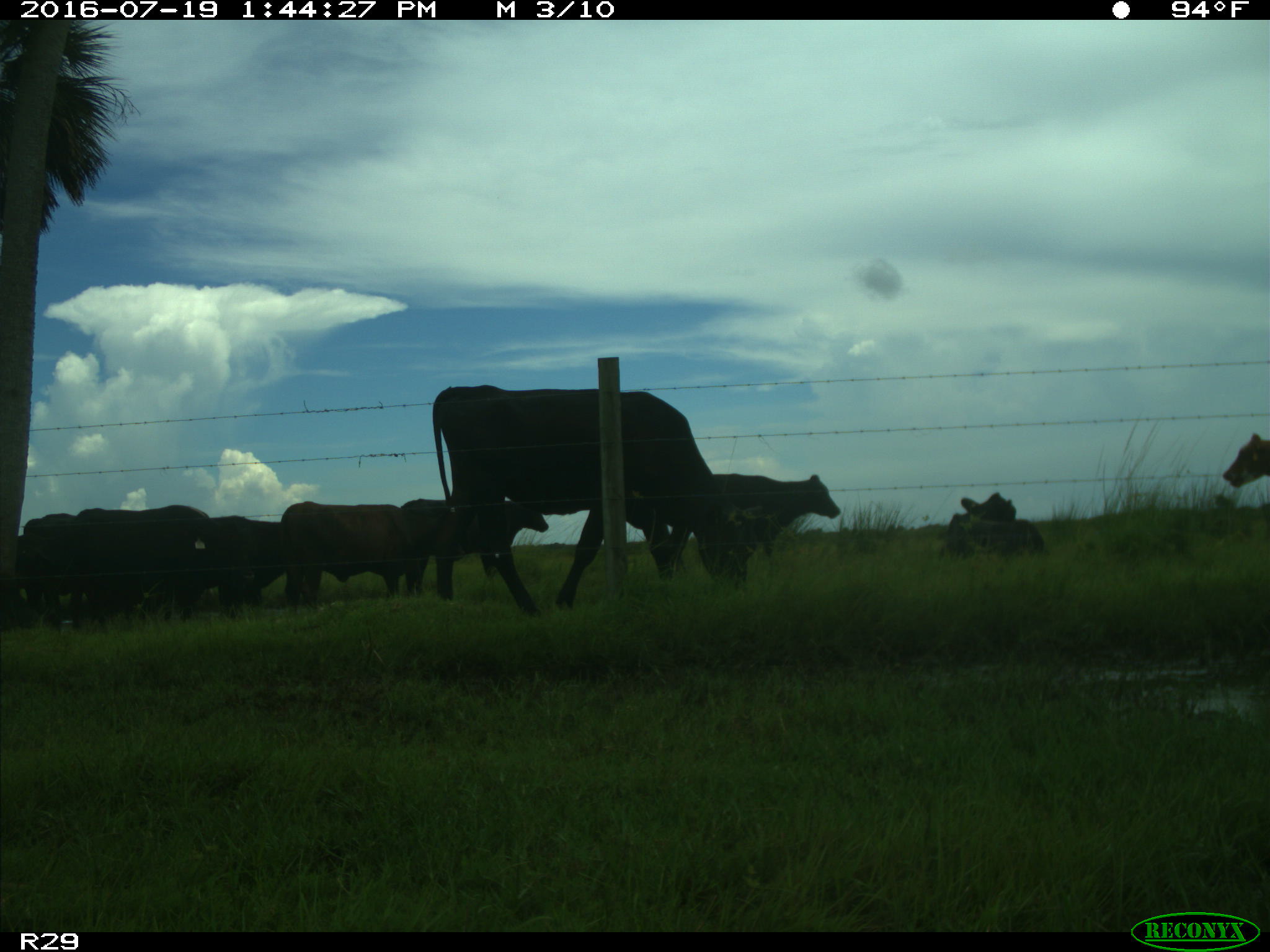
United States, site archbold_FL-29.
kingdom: Animalia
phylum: Chordata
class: Mammalia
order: Artiodactyla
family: Bovidae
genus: Bos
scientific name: Bos taurus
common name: domestic cow